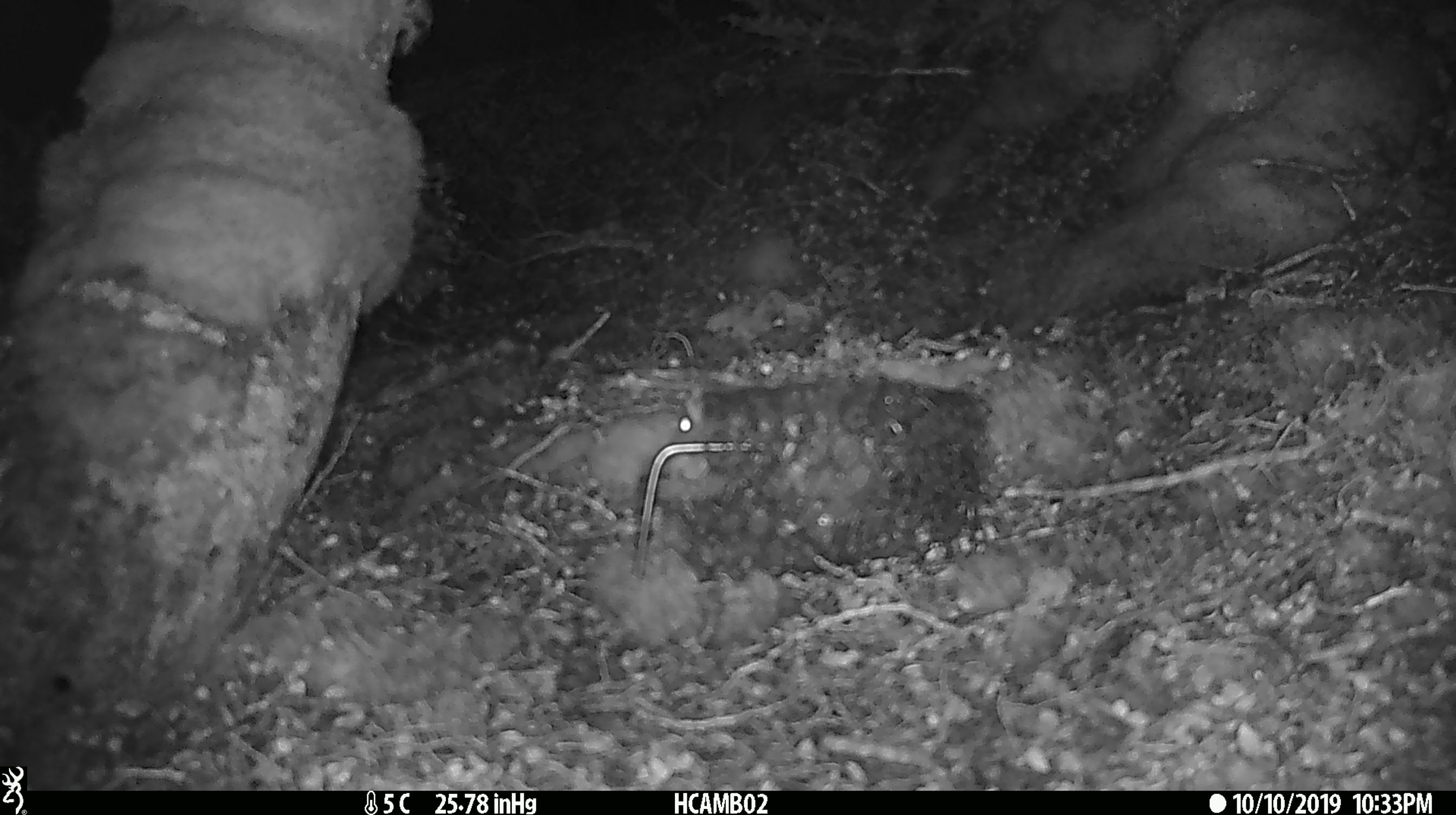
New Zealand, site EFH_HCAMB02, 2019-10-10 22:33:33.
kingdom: Animalia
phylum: Chordata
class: Mammalia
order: Rodentia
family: Muridae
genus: Mus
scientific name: Mus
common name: mouse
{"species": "mouse (Mus)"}